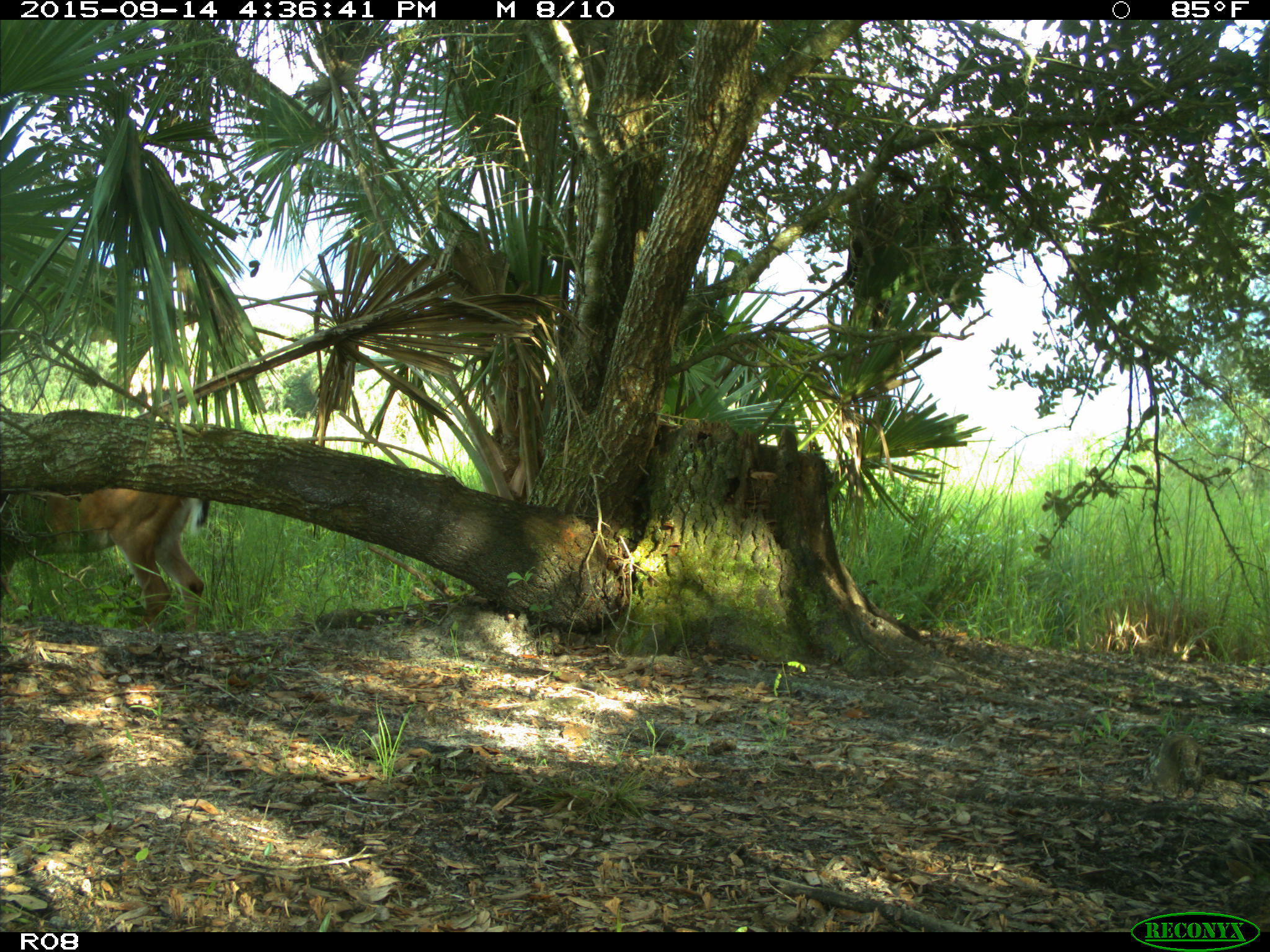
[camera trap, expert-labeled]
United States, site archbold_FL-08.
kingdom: Animalia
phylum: Chordata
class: Mammalia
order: Artiodactyla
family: Cervidae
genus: Odocoileus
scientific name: Odocoileus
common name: deer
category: unidentified deer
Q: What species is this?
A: Unidentified deer (deer) (Odocoileus).